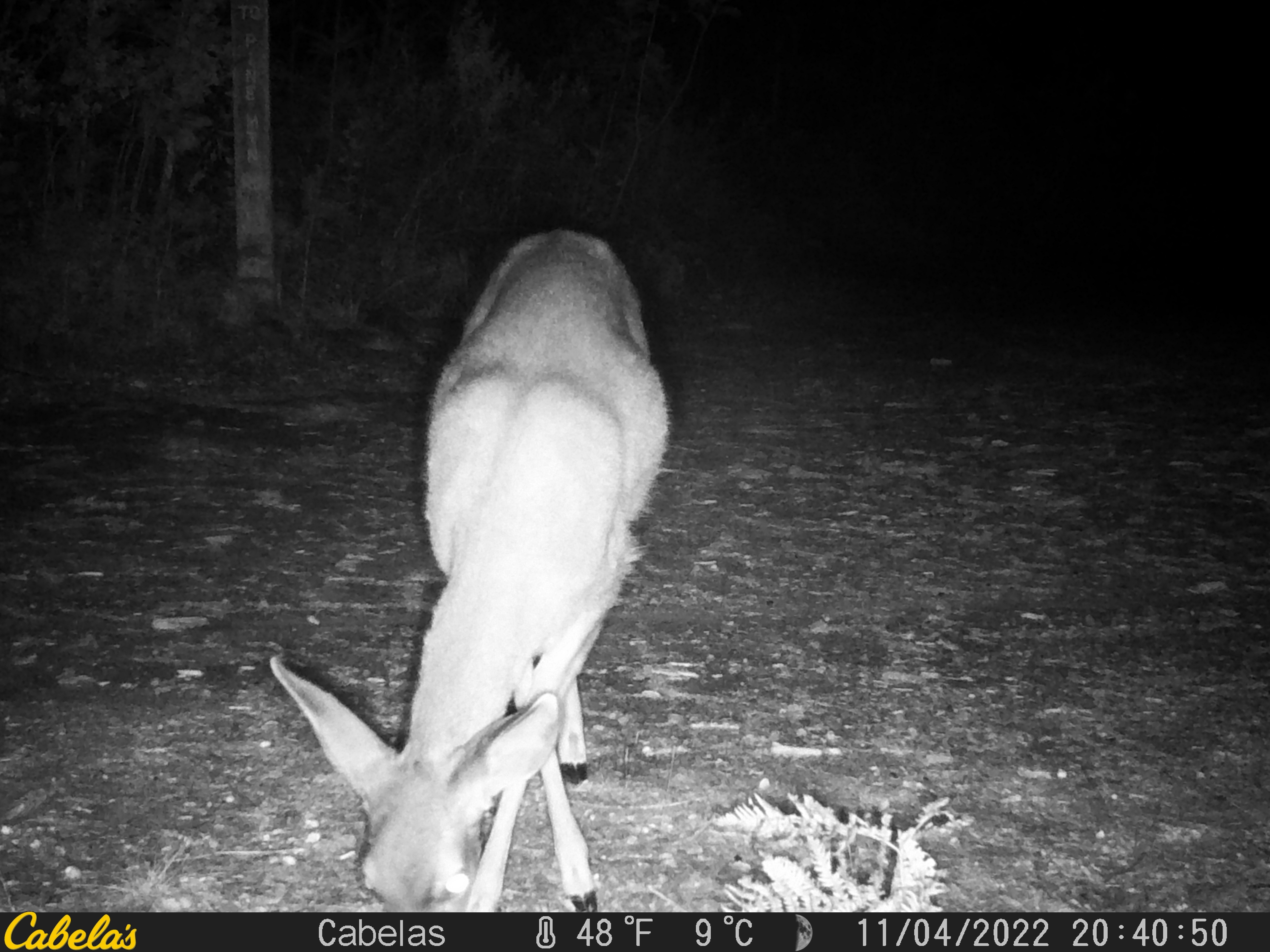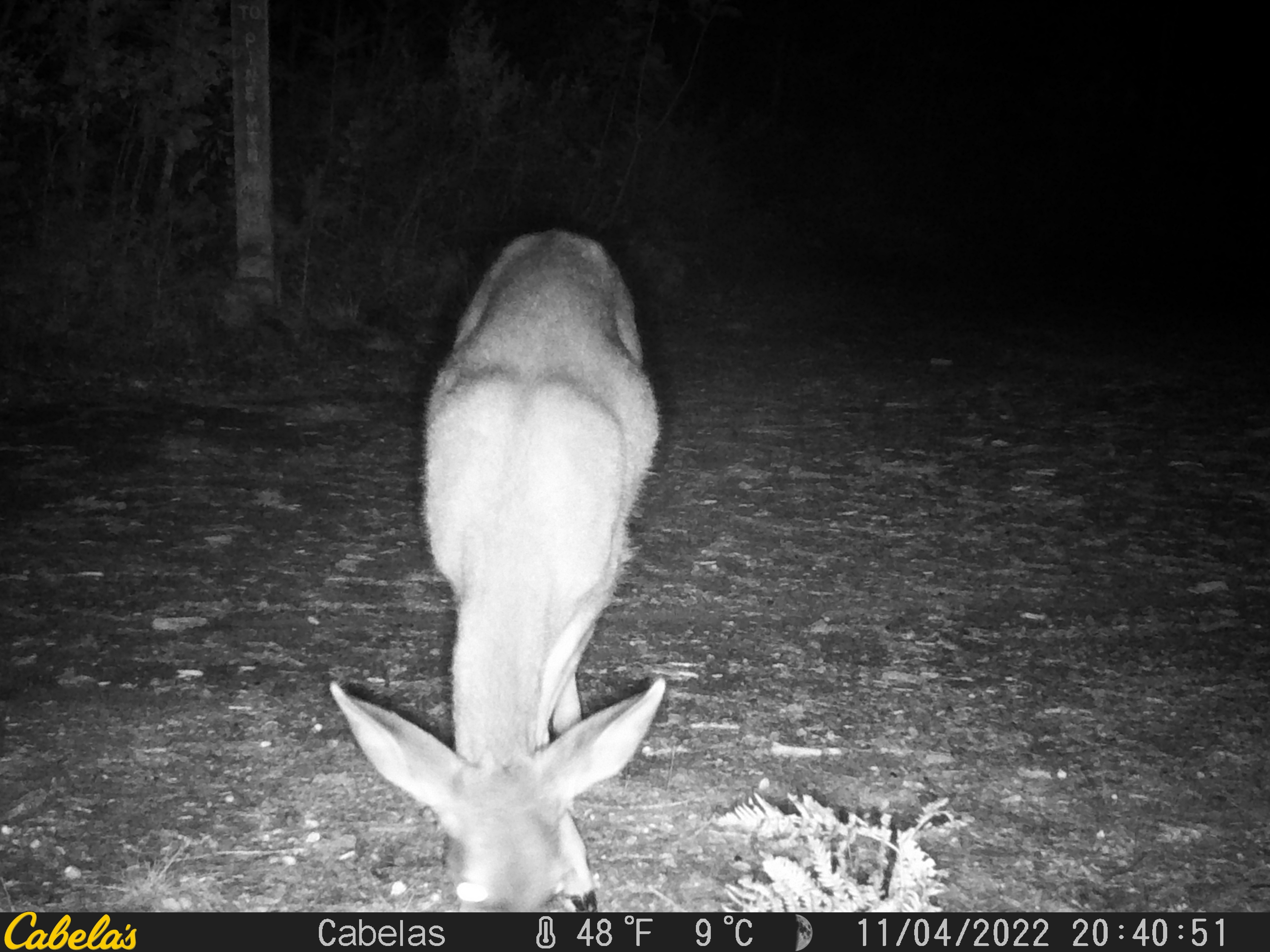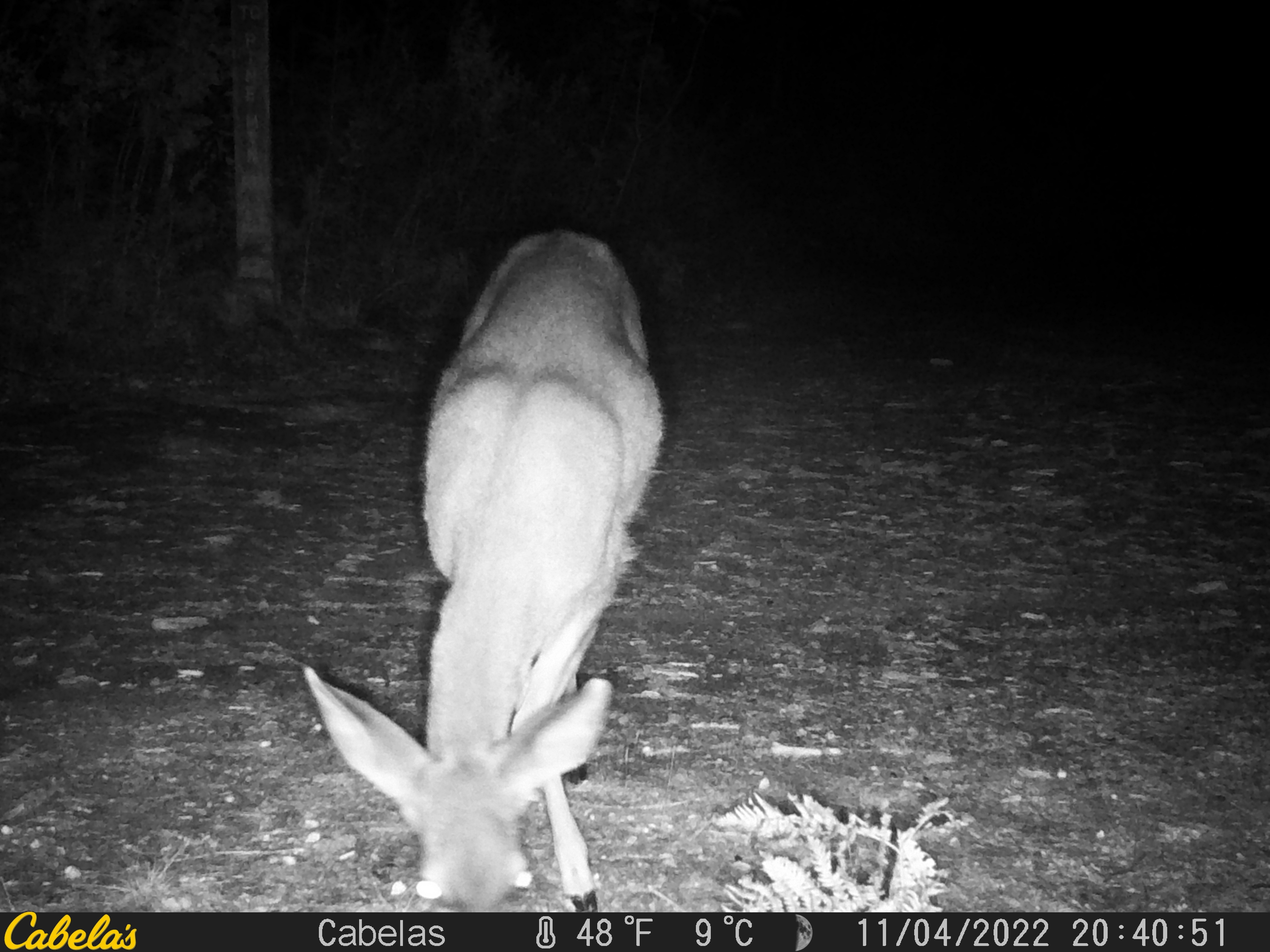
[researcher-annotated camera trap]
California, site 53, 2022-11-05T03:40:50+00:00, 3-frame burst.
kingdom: Animalia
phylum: Chordata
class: Mammalia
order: Artiodactyla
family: Cervidae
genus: Odocoileus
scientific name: Odocoileus hemionus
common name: mule deer